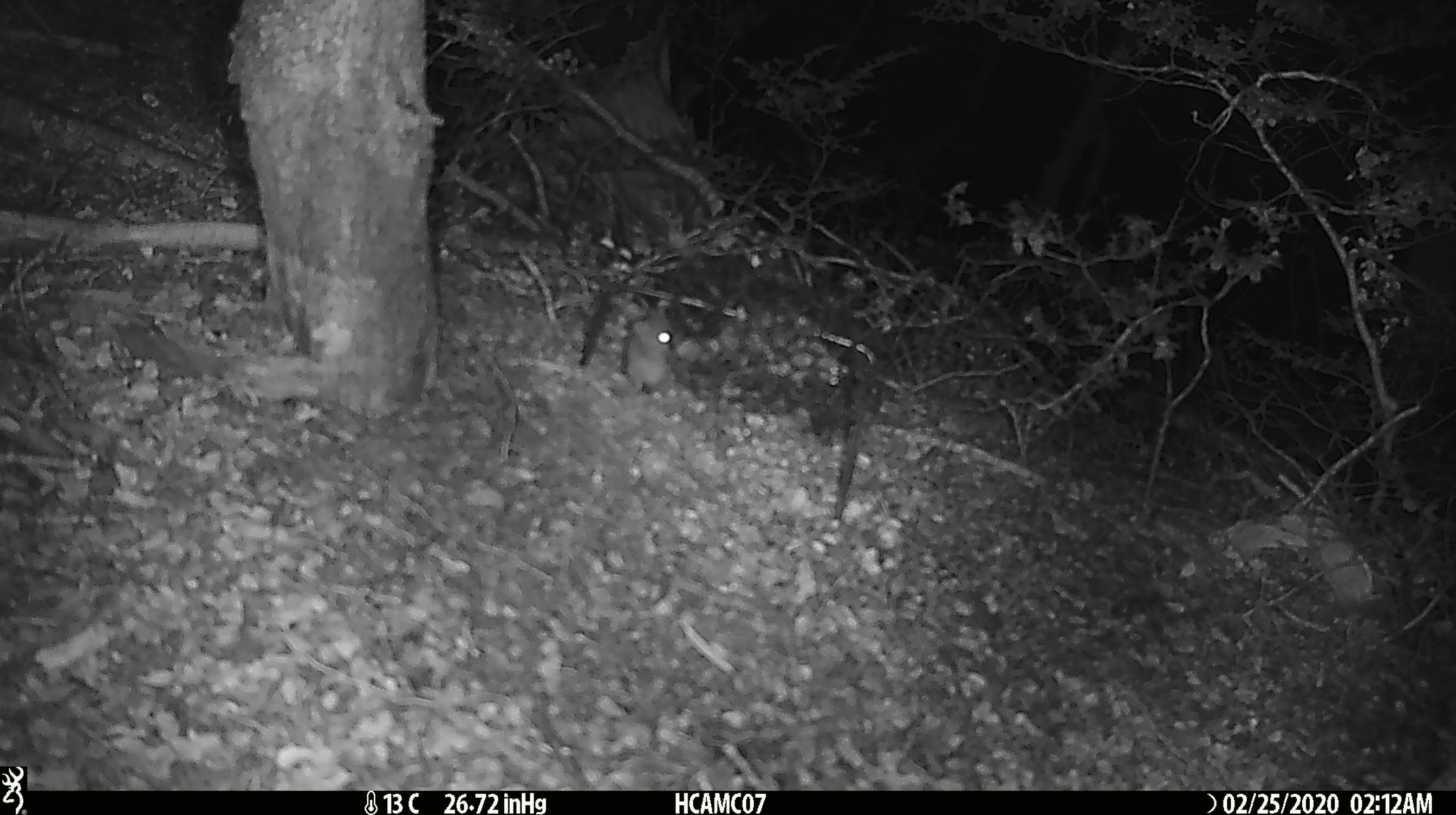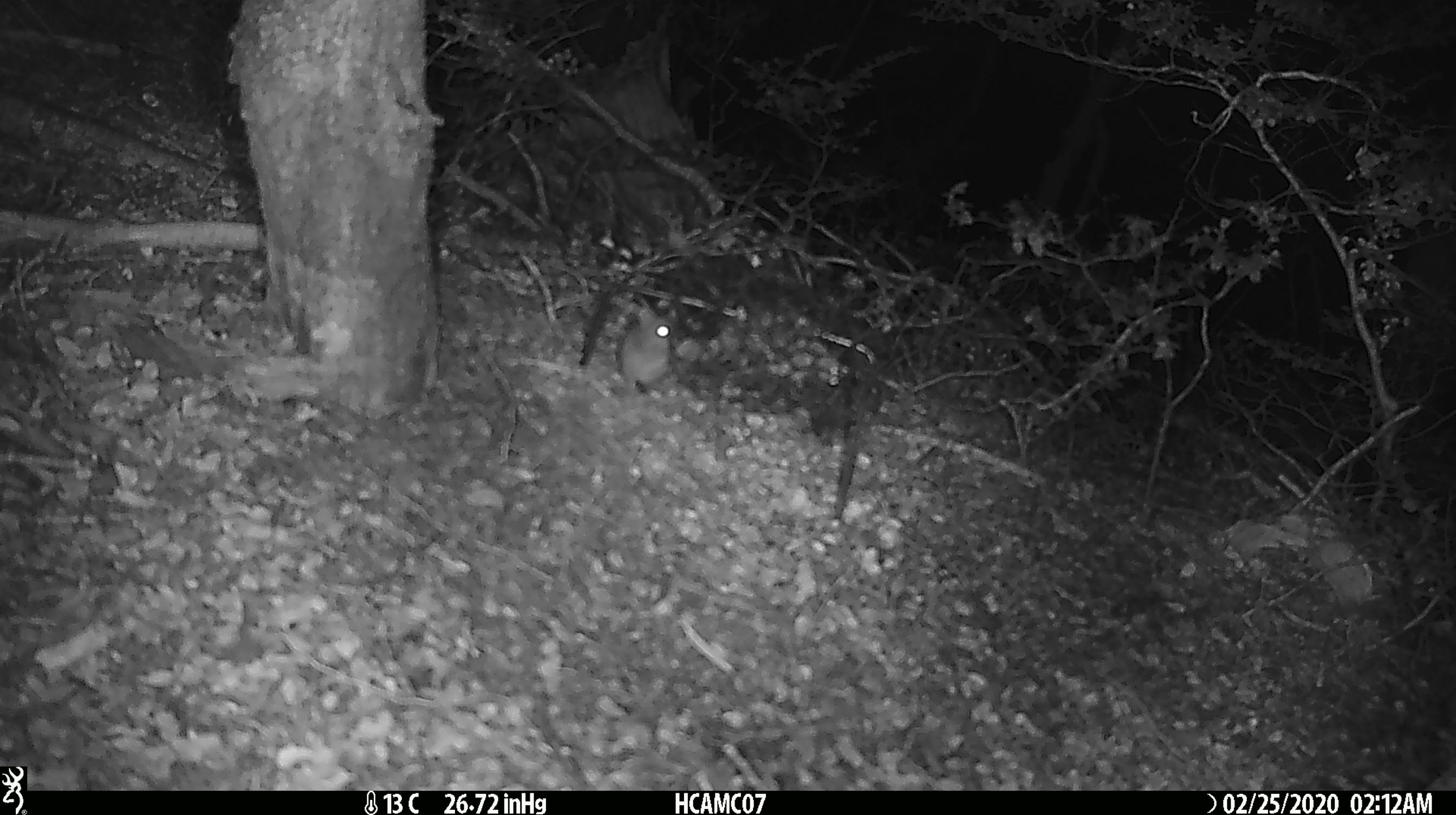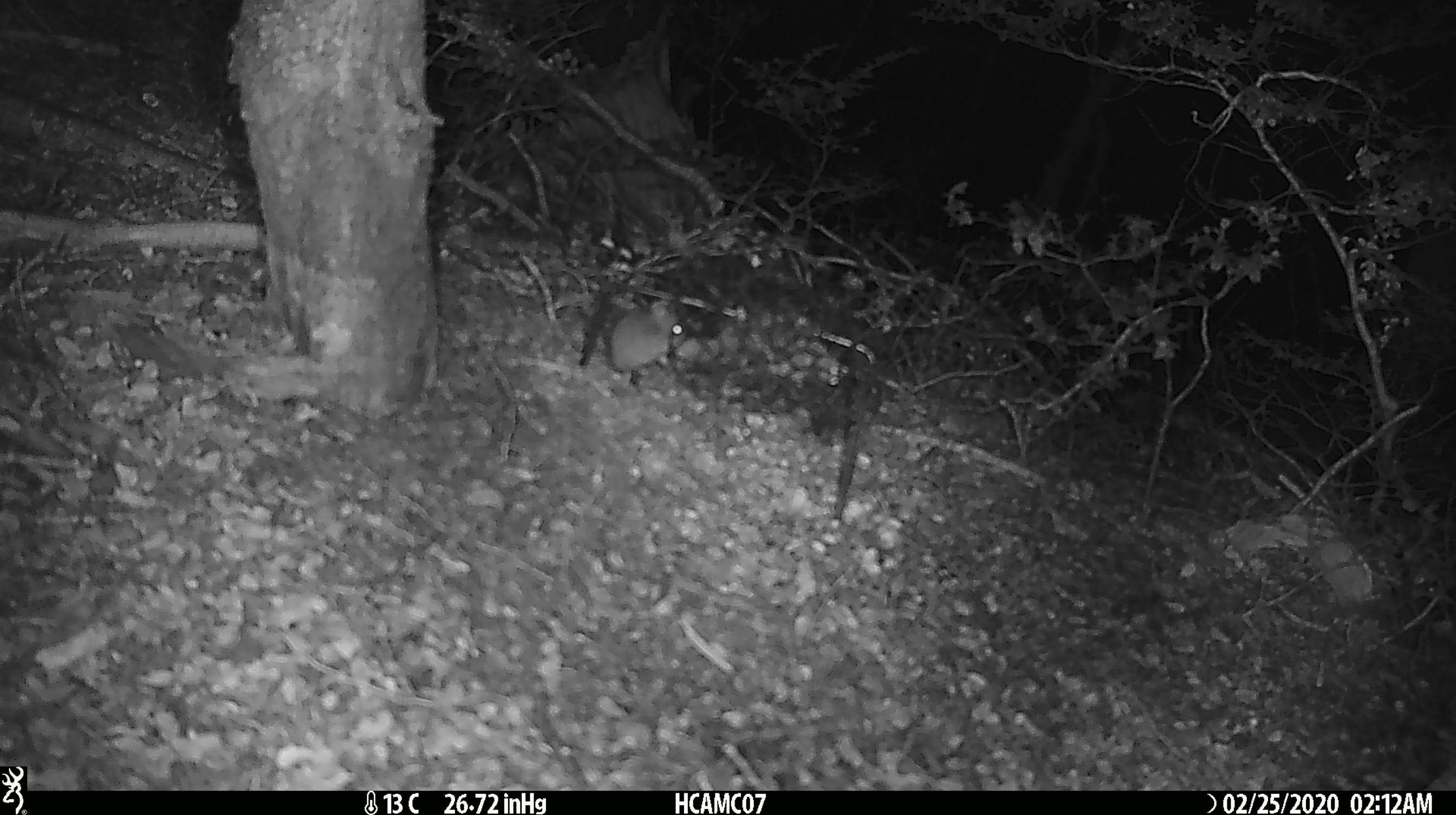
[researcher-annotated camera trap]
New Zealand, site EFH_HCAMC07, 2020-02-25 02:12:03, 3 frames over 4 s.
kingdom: Animalia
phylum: Chordata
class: Mammalia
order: Rodentia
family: Muridae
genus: Mus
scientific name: Mus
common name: mouse